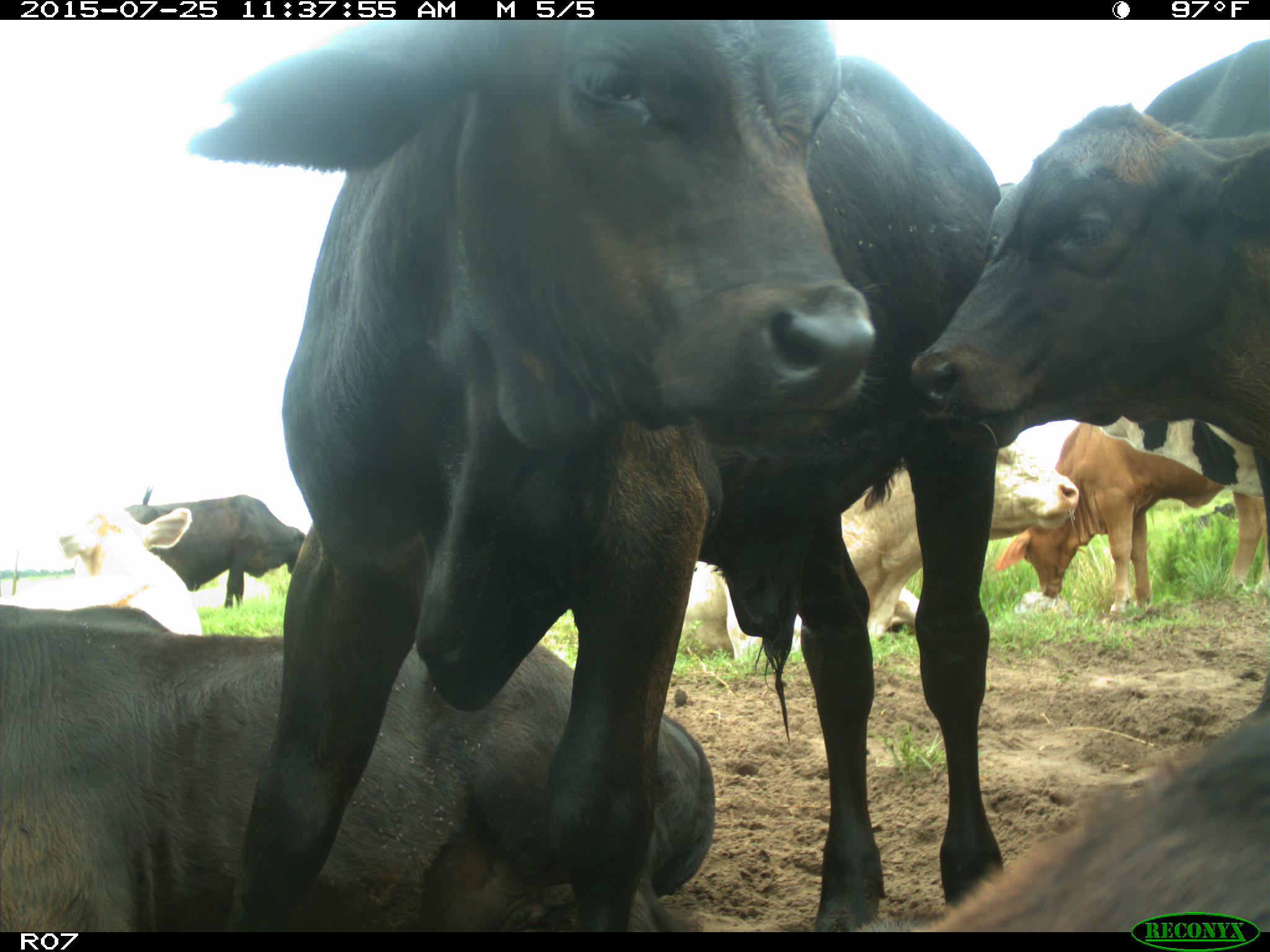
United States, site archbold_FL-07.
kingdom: Animalia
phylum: Chordata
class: Mammalia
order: Artiodactyla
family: Bovidae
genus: Bos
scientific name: Bos taurus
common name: domestic cow